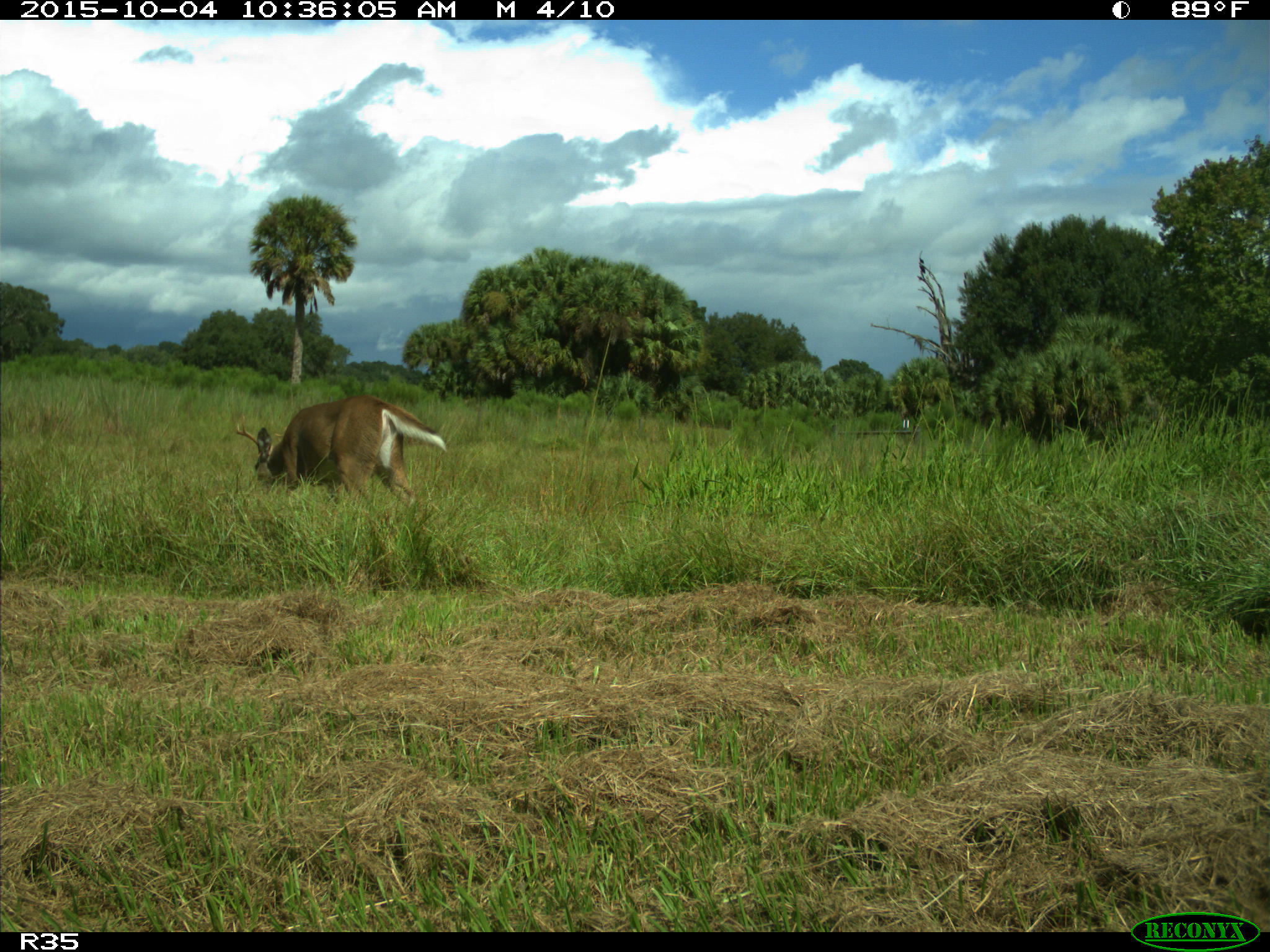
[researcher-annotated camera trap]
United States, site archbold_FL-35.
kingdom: Animalia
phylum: Chordata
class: Mammalia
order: Artiodactyla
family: Cervidae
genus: Odocoileus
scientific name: Odocoileus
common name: deer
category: unidentified deer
Unidentified deer (deer) (Odocoileus).